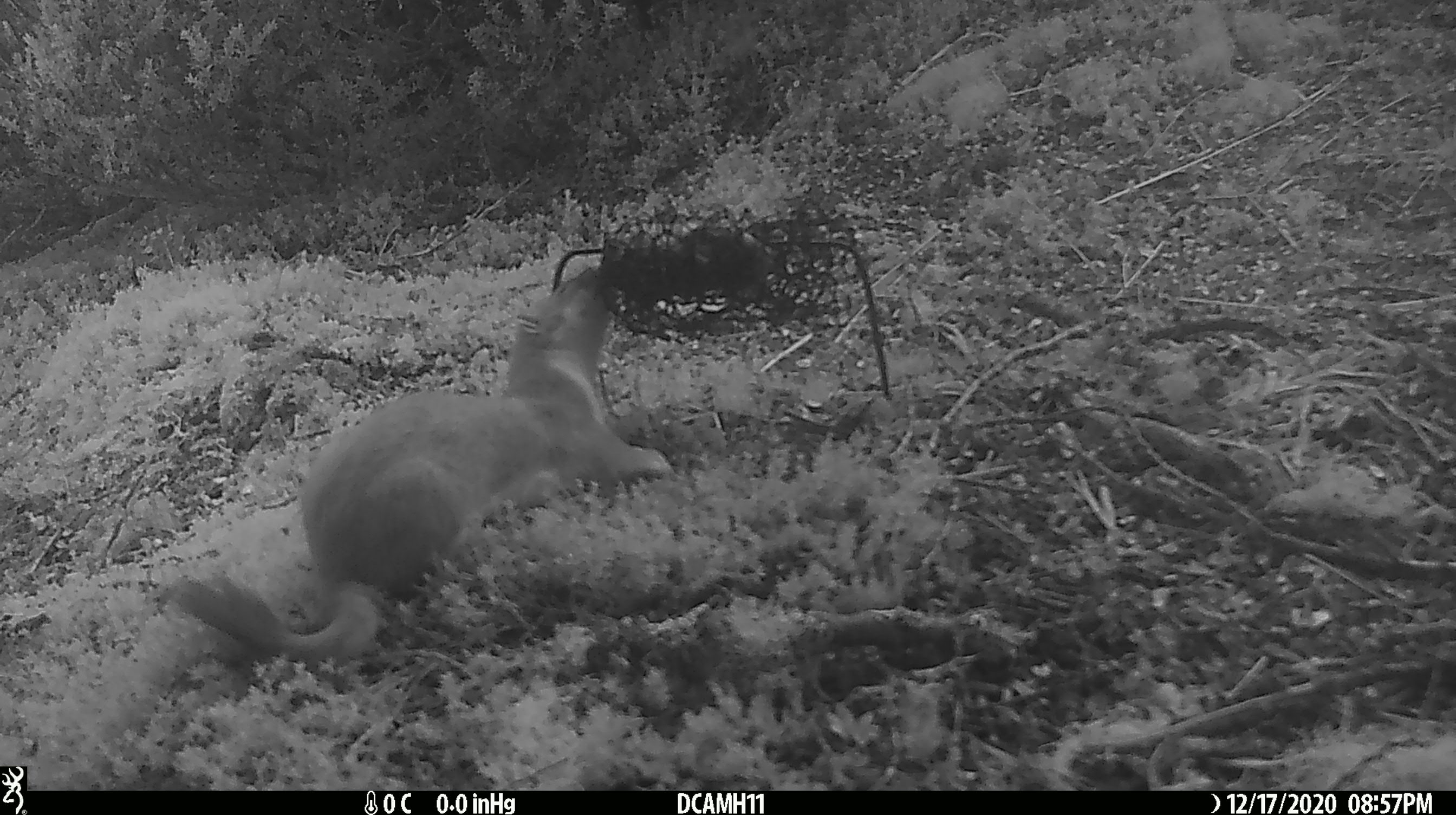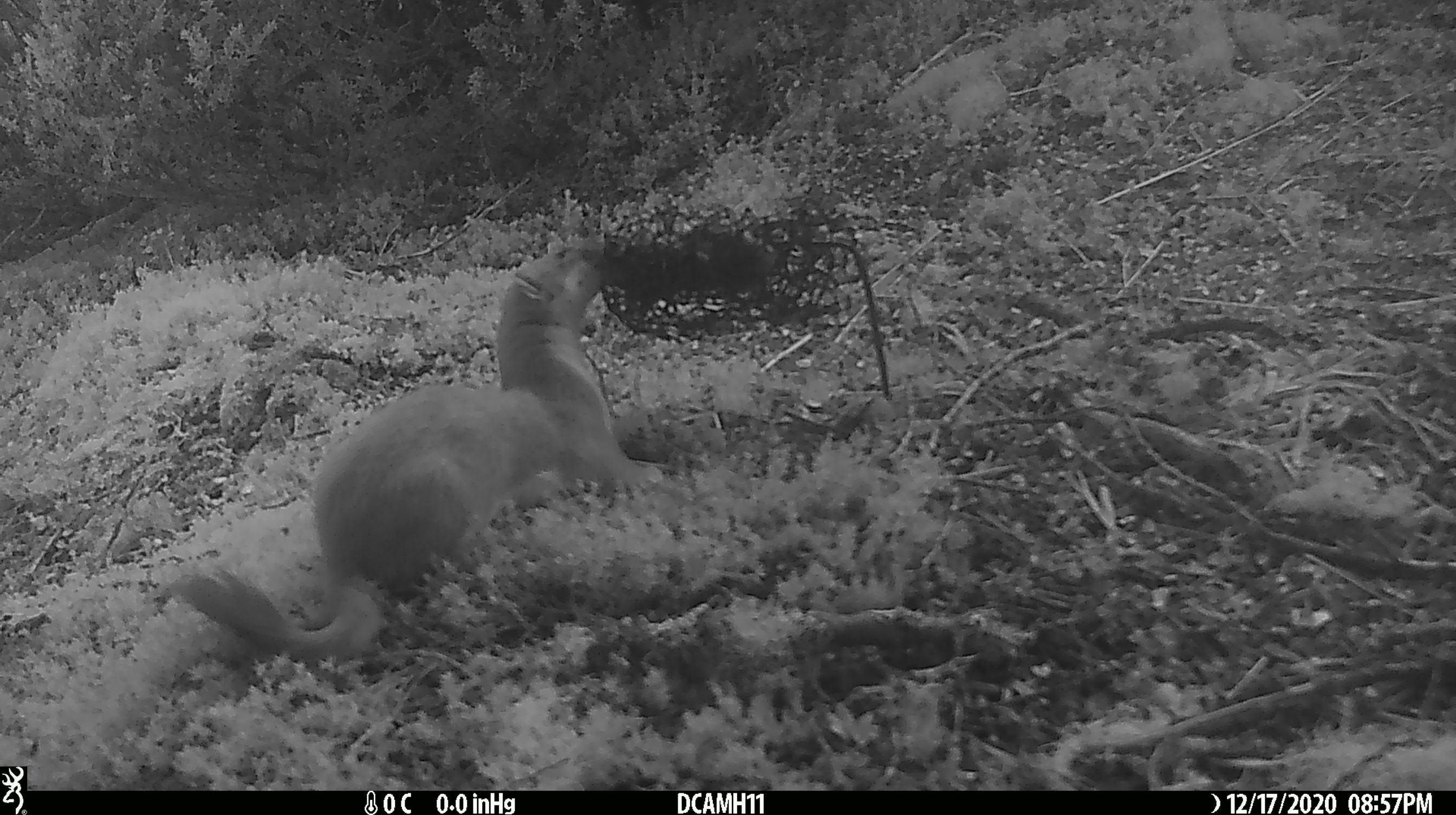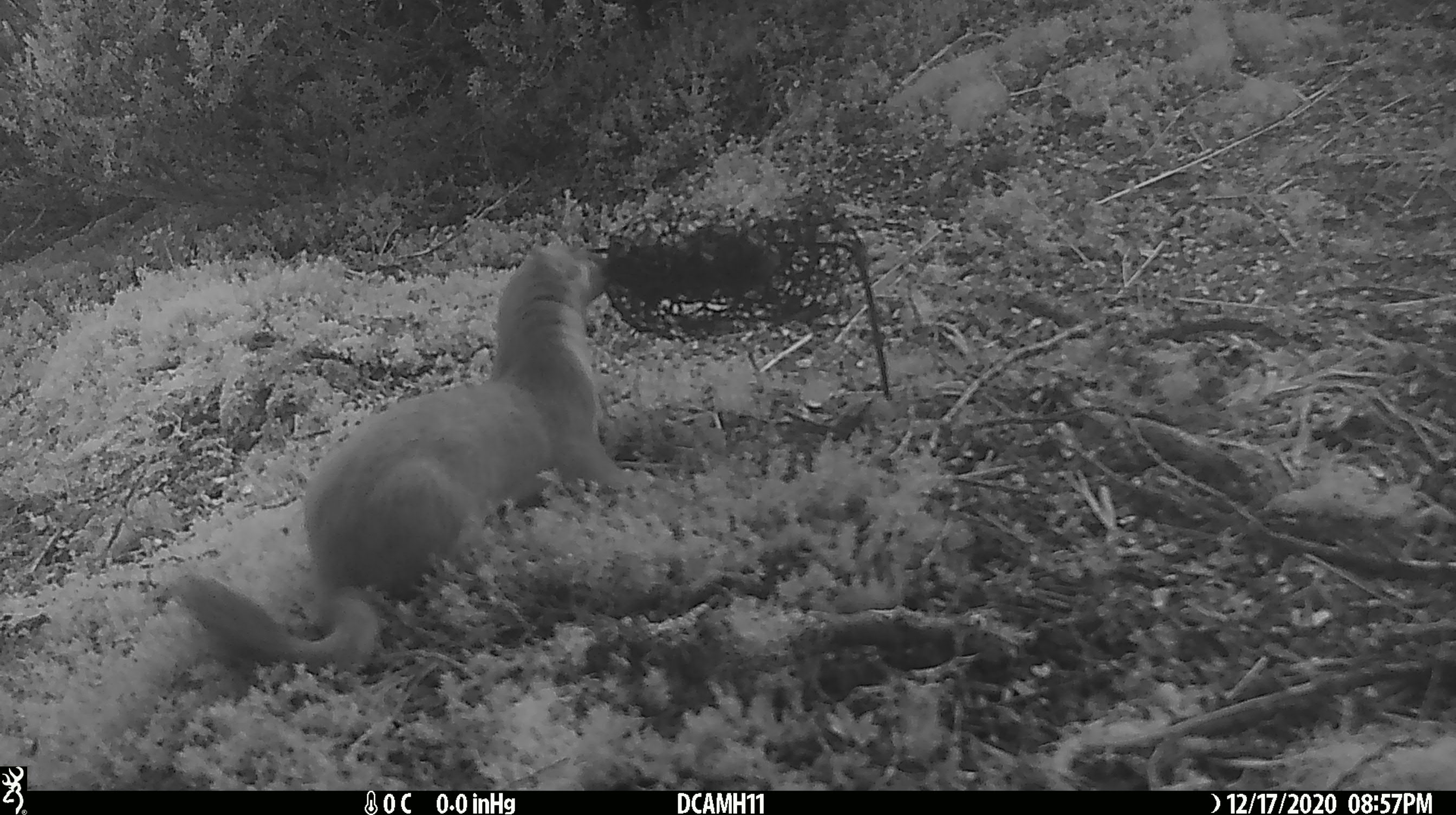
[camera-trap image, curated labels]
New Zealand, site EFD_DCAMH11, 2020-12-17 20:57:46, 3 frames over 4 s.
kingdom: Animalia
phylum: Chordata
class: Mammalia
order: Carnivora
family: Mustelidae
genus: Mustela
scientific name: Mustela erminea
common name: stoat